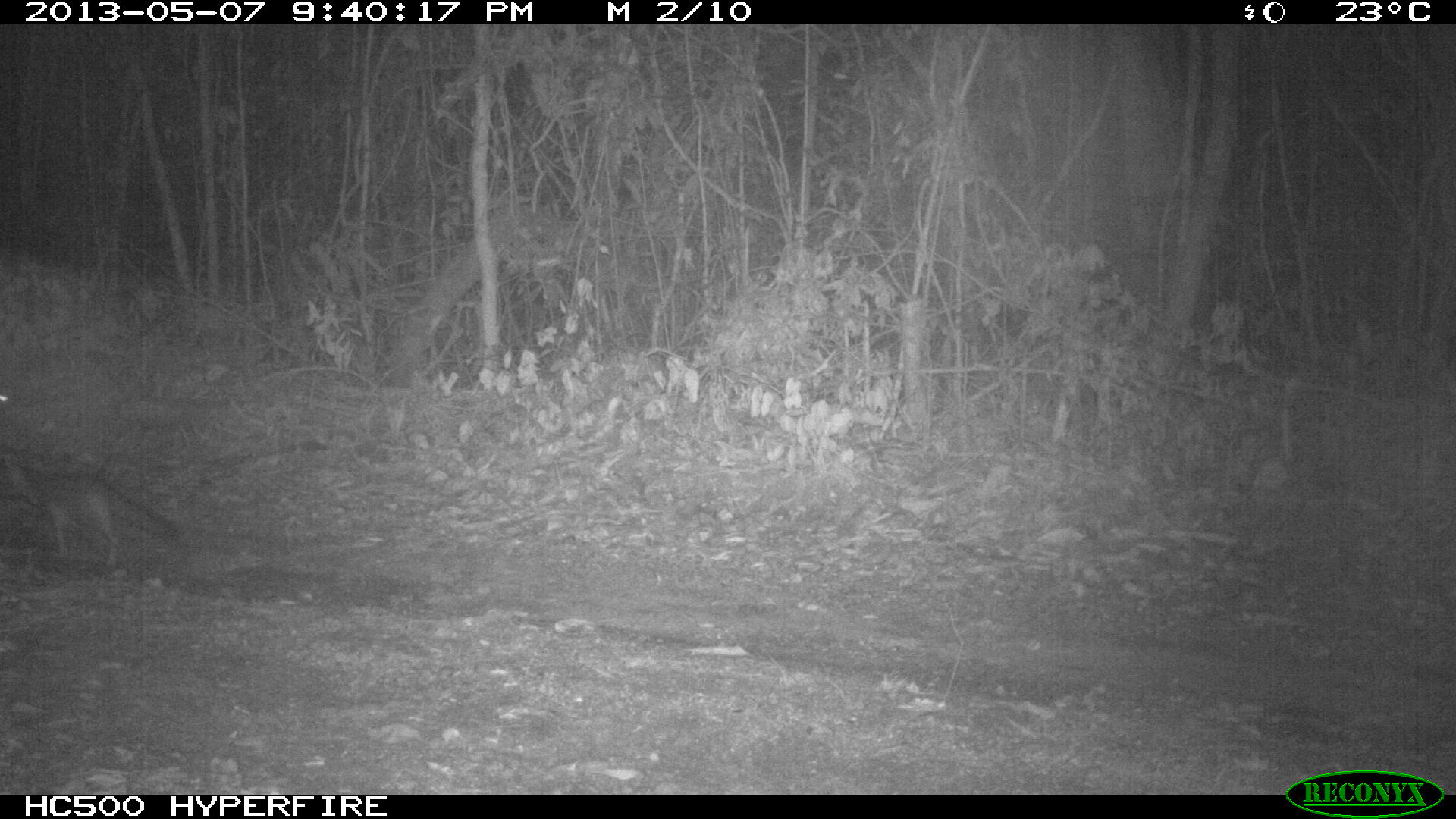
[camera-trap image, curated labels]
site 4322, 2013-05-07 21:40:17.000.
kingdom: Animalia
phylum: Chordata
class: Mammalia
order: Carnivora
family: Canidae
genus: Urocyon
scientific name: Urocyon cinereoargenteus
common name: gray fox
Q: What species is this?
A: Urocyon cinereoargenteus (gray fox).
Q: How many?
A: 1.